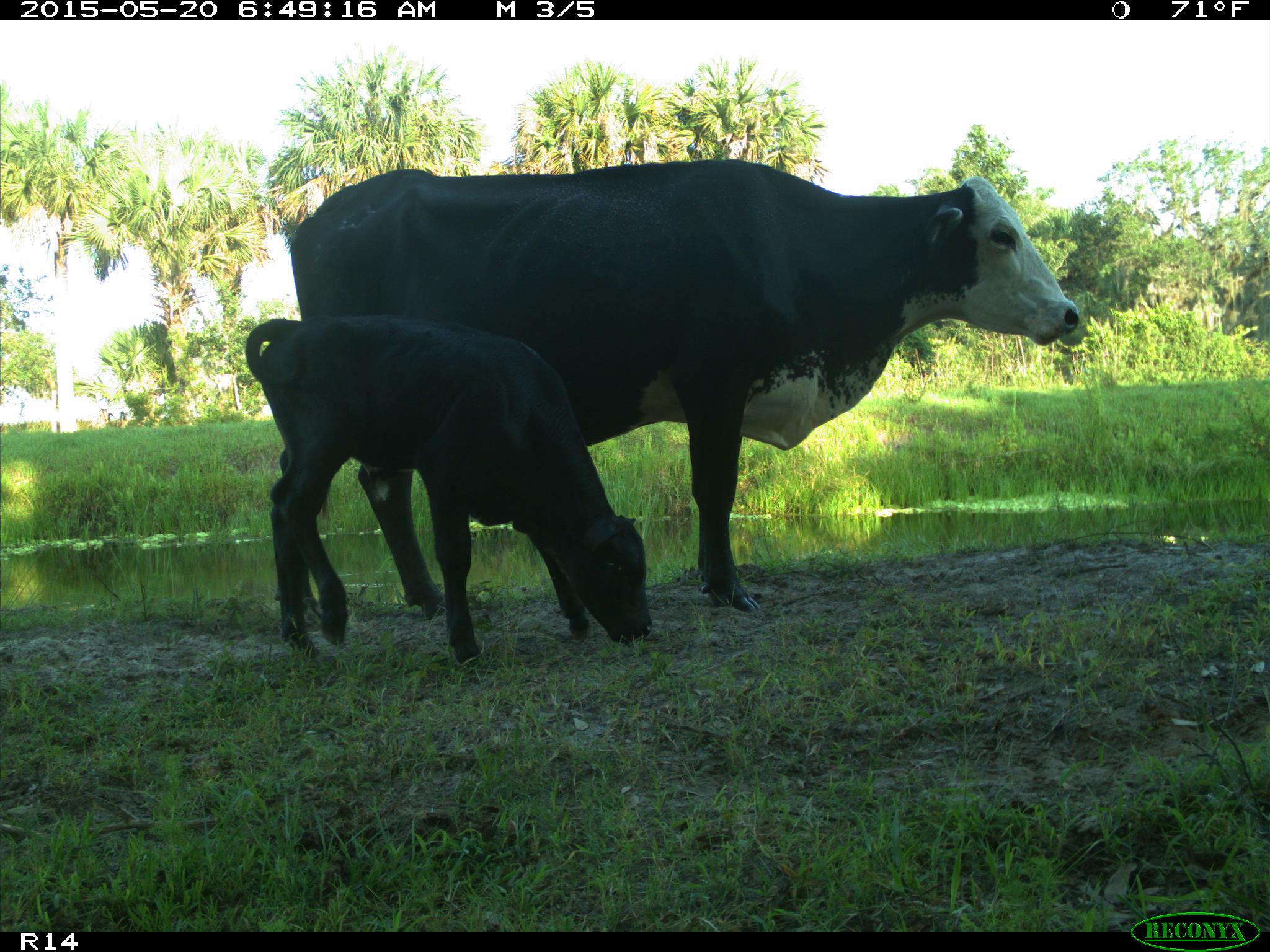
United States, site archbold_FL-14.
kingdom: Animalia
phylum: Chordata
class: Mammalia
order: Artiodactyla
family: Bovidae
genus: Bos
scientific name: Bos taurus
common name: domestic cow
Bos taurus (domestic cow).